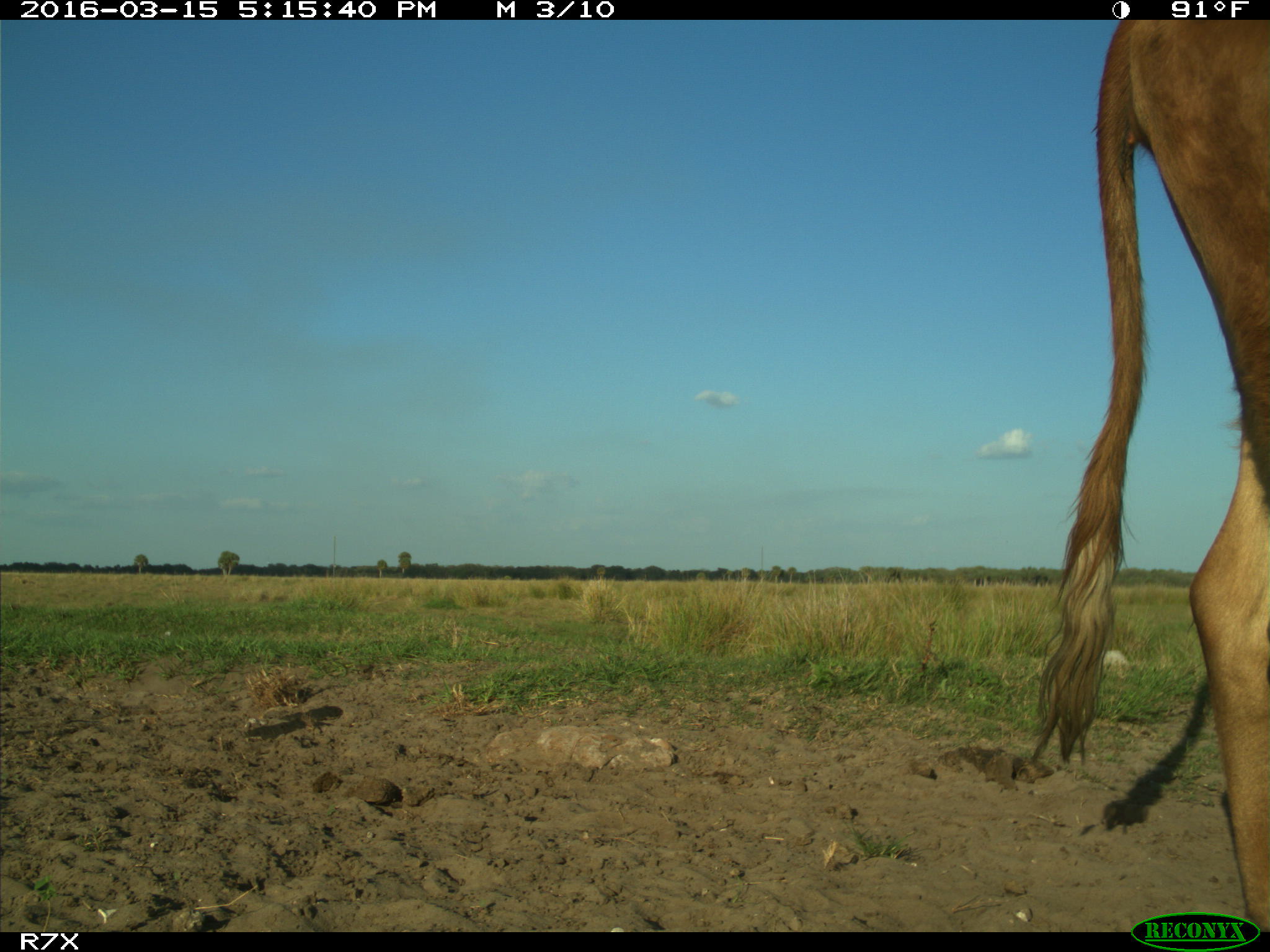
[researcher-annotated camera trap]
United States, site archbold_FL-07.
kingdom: Animalia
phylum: Chordata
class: Mammalia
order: Artiodactyla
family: Bovidae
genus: Bos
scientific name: Bos taurus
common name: domestic cow